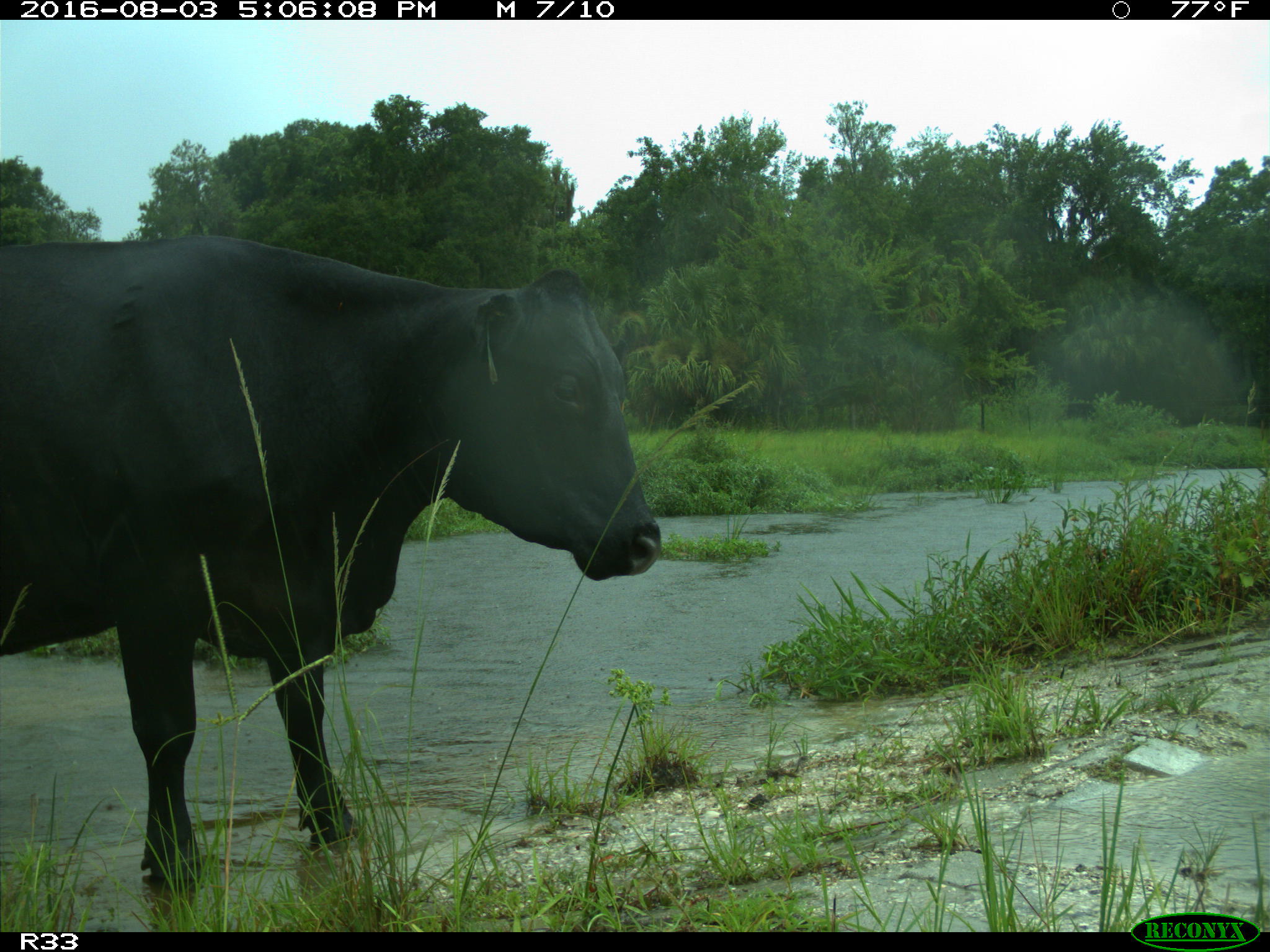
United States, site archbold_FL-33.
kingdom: Animalia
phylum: Chordata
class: Mammalia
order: Artiodactyla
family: Bovidae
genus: Bos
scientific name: Bos taurus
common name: domestic cow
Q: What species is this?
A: Bos taurus (domestic cow).